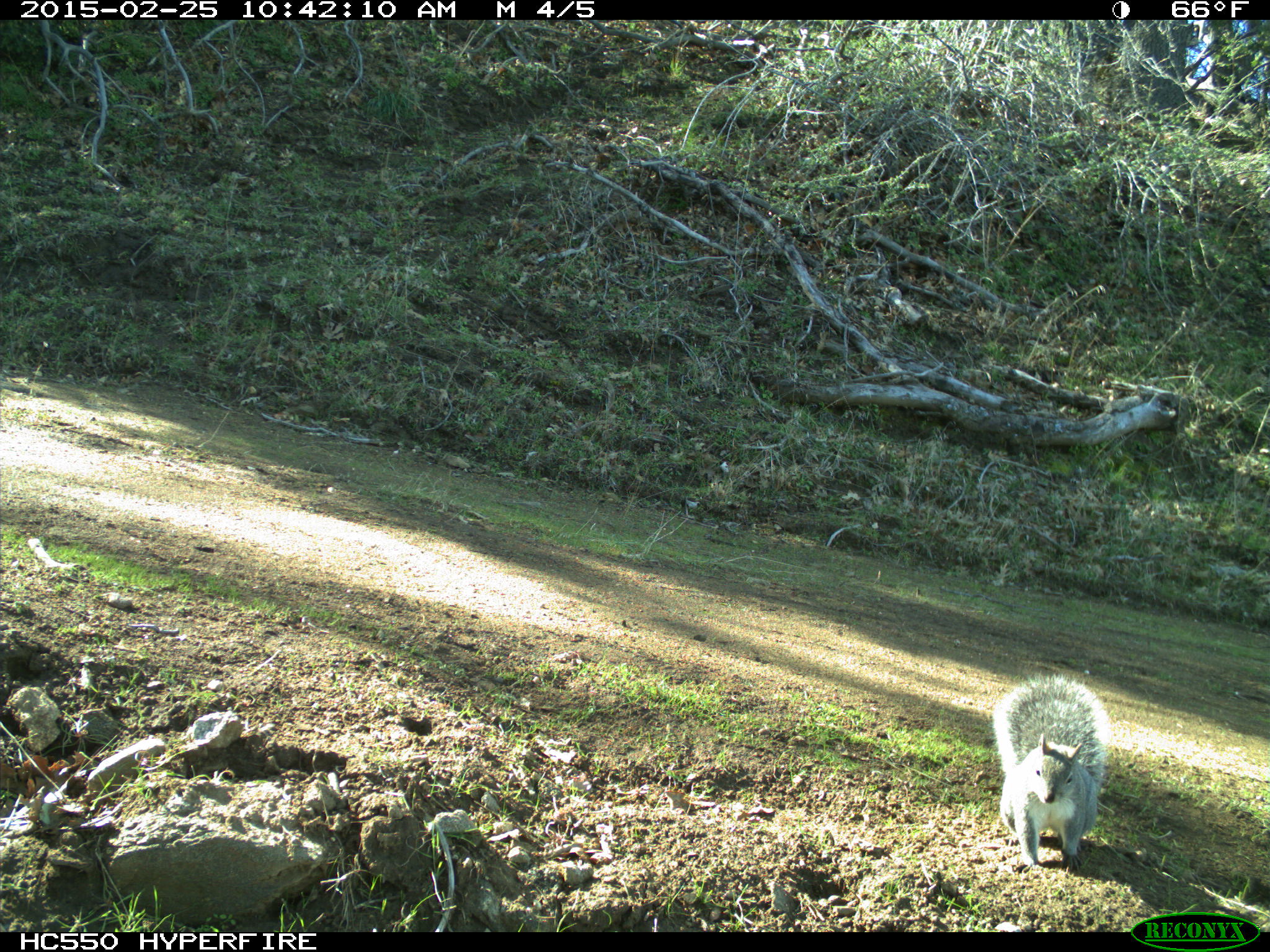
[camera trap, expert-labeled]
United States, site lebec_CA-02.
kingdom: Animalia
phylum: Chordata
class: Mammalia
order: Rodentia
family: Sciuridae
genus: Sciurus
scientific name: Sciurus carolinensis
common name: eastern gray squirrel